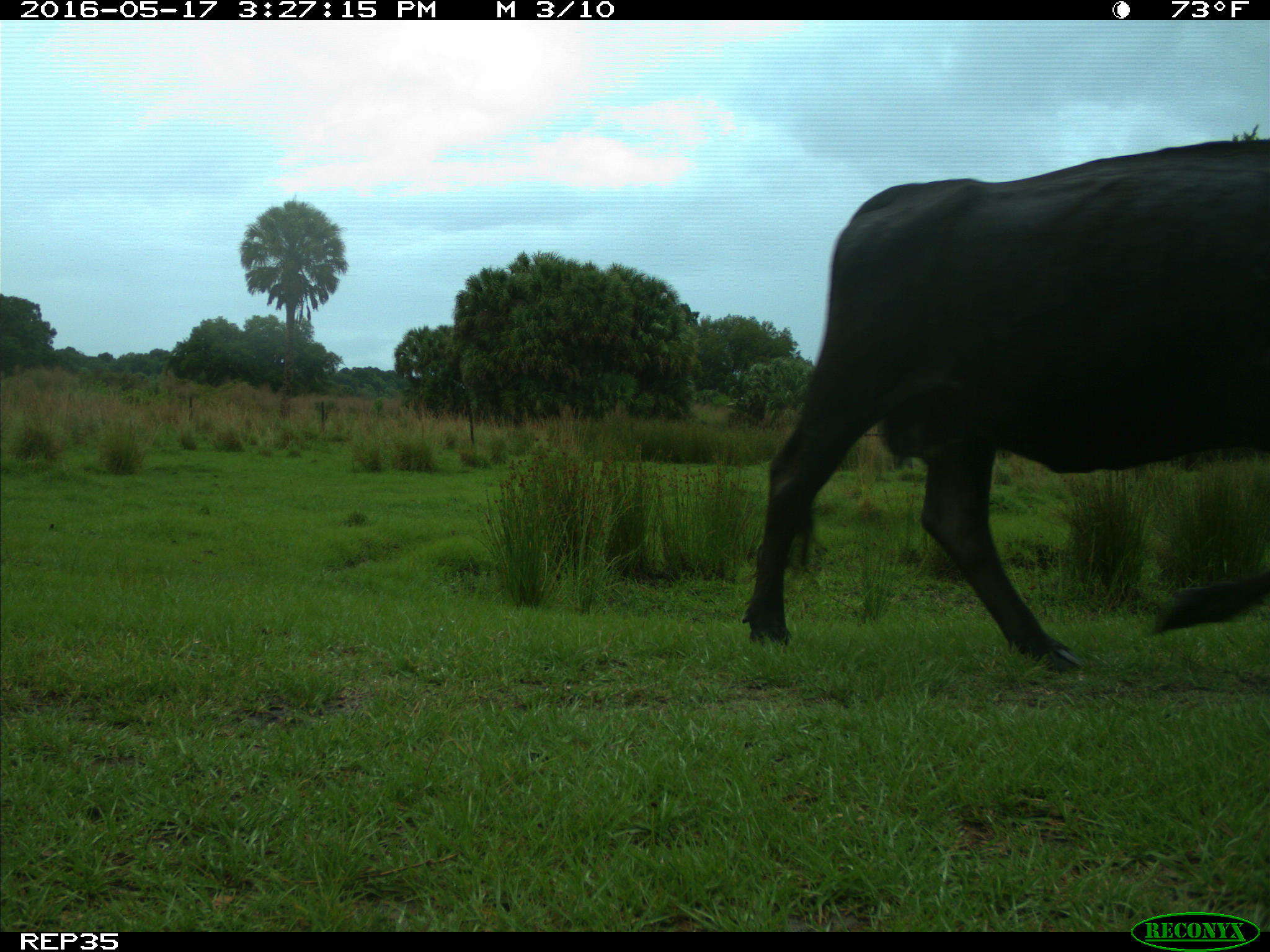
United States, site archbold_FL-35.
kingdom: Animalia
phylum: Chordata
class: Mammalia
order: Artiodactyla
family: Bovidae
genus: Bos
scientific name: Bos taurus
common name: domestic cow